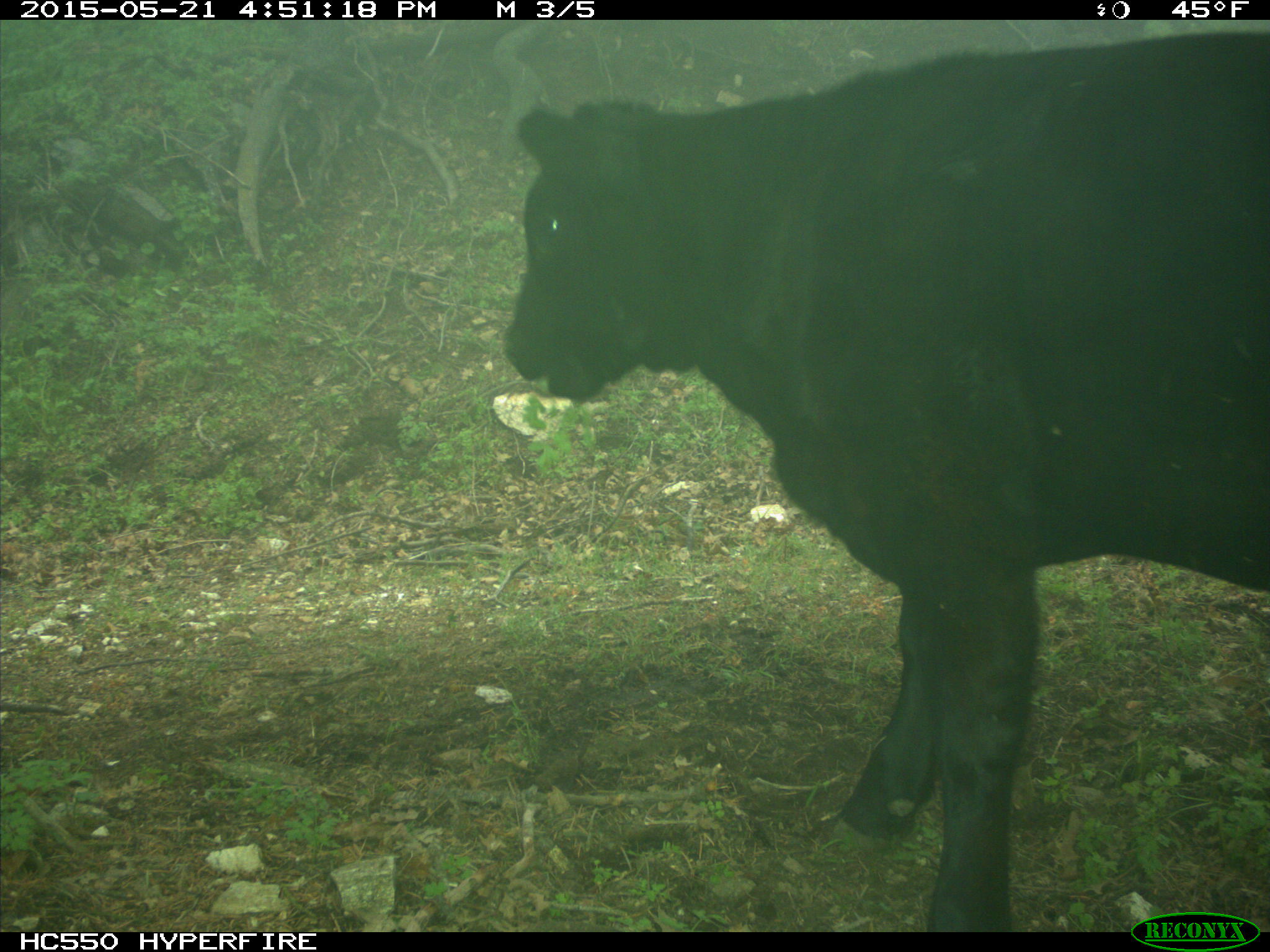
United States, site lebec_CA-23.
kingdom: Animalia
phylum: Chordata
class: Mammalia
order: Artiodactyla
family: Bovidae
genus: Bos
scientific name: Bos taurus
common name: domestic cow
Bos taurus (domestic cow).